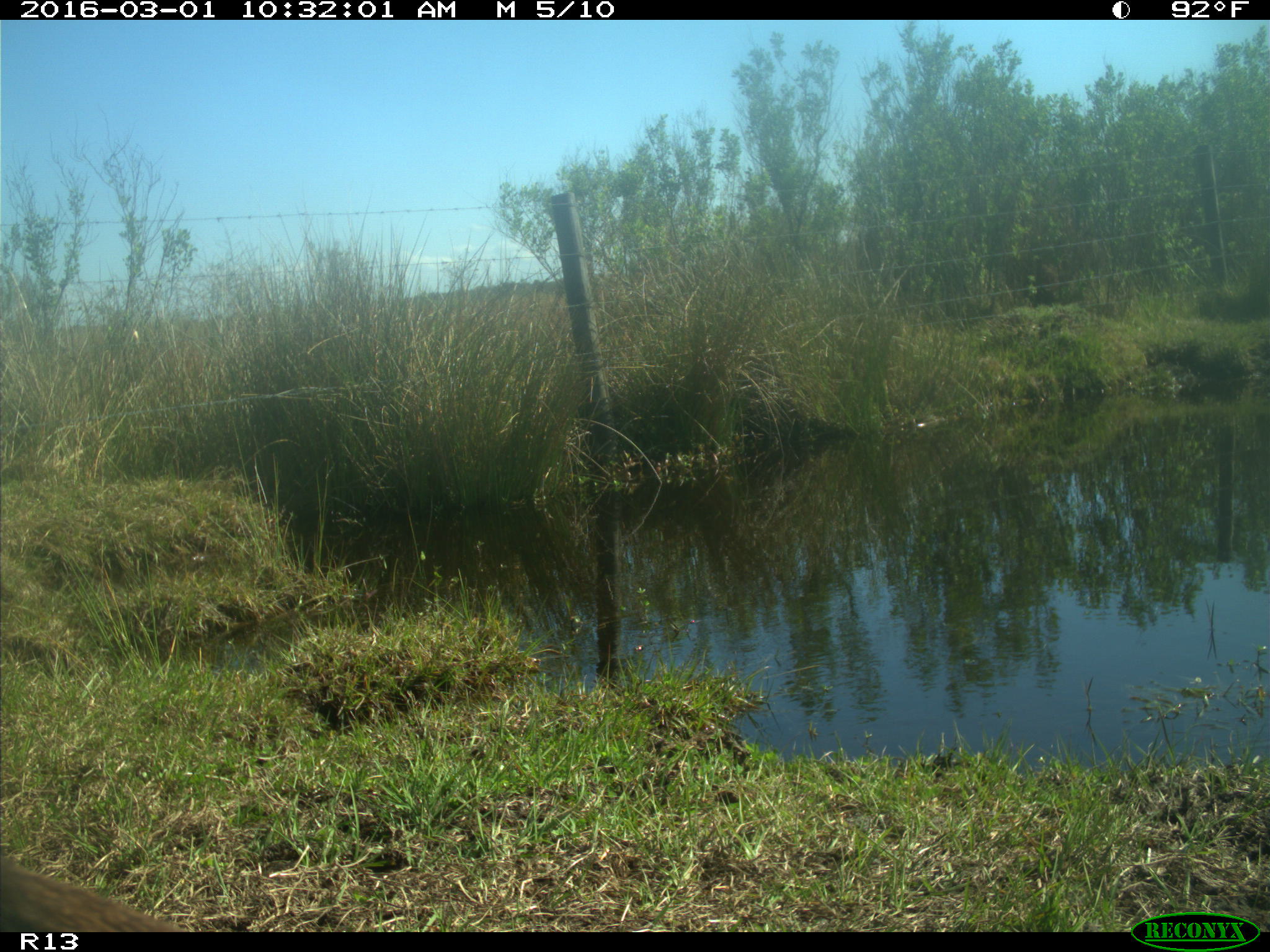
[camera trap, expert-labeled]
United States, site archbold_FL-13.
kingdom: Animalia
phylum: Chordata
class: Mammalia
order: Artiodactyla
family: Bovidae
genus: Bos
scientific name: Bos taurus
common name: domestic cow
Bos taurus (domestic cow).